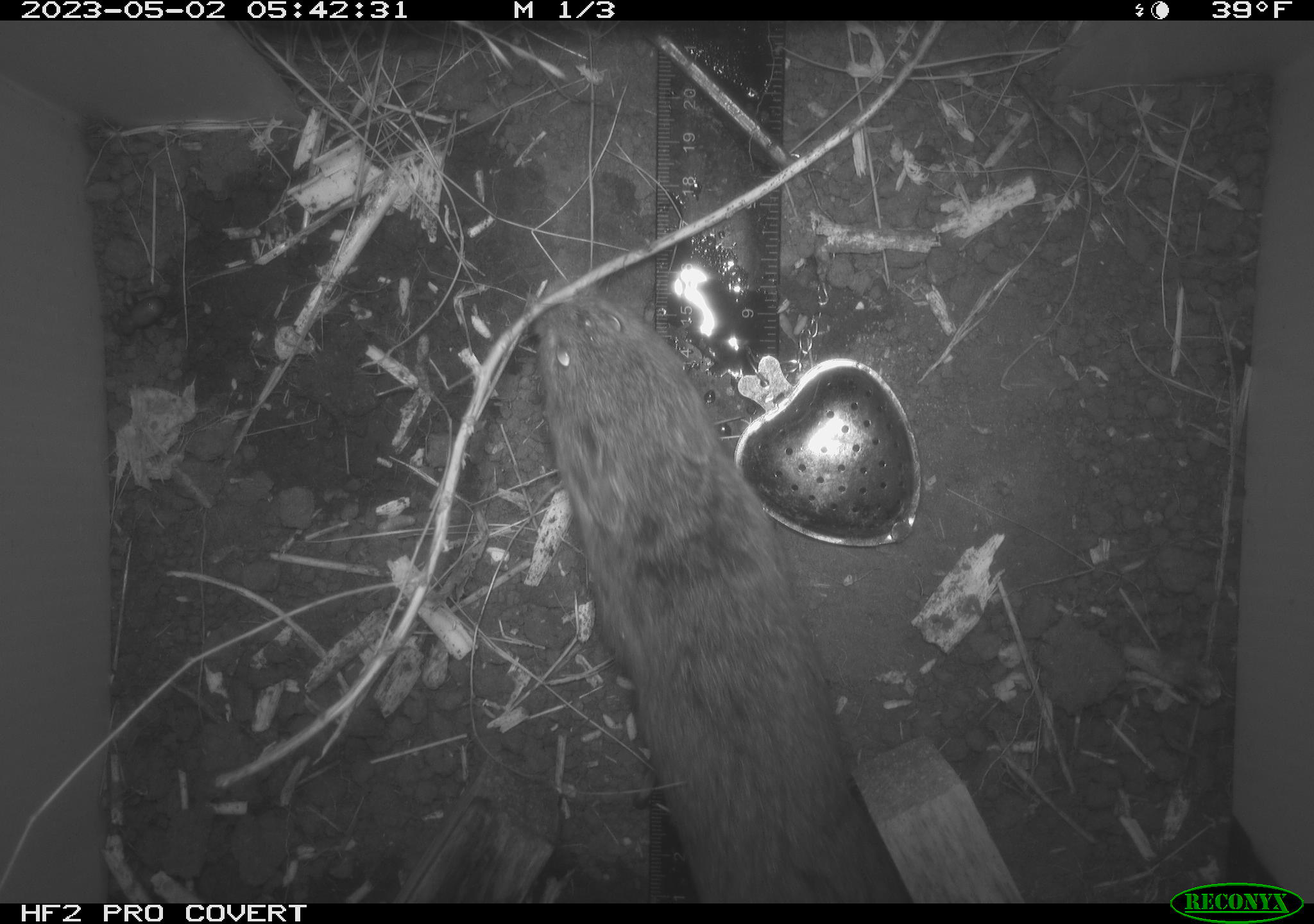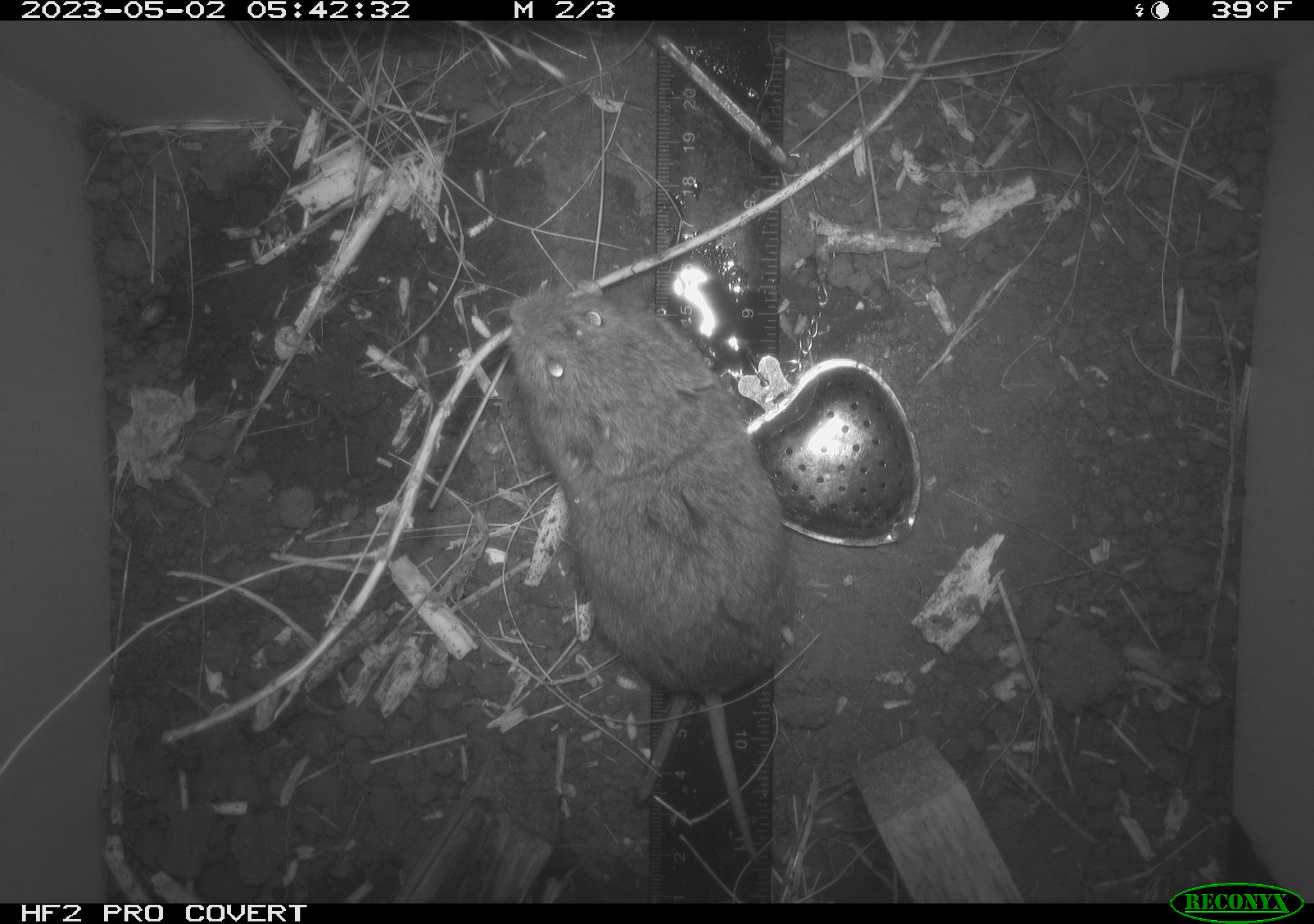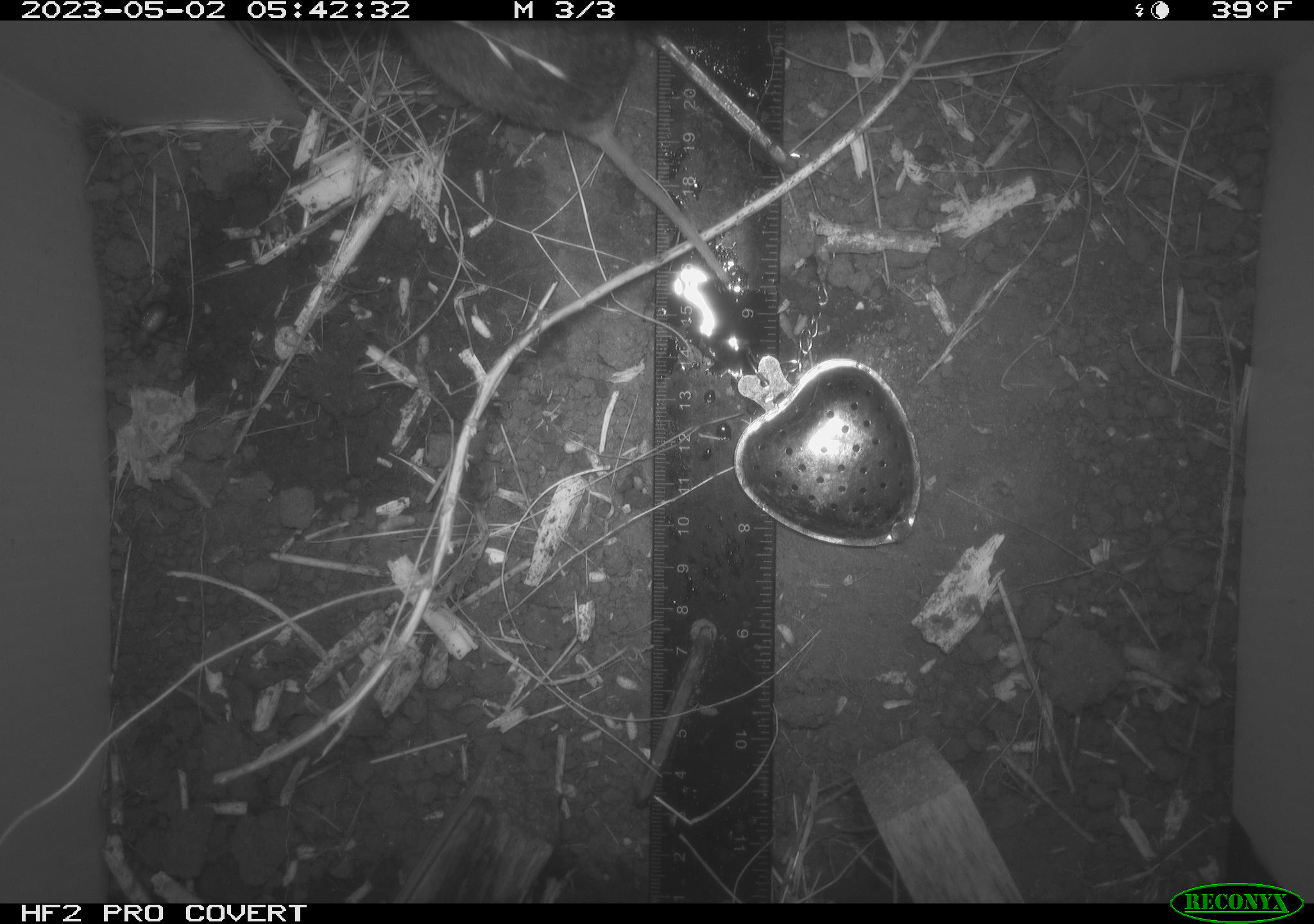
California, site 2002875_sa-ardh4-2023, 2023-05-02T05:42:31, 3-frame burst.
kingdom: Animalia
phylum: Chordata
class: Mammalia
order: Rodentia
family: Cricetidae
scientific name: Arvicolinae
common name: voles, lemmings, and muskrats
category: arvicolinae subfamily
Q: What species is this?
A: Arvicolinae subfamily (voles, lemmings, and muskrats) (Arvicolinae).